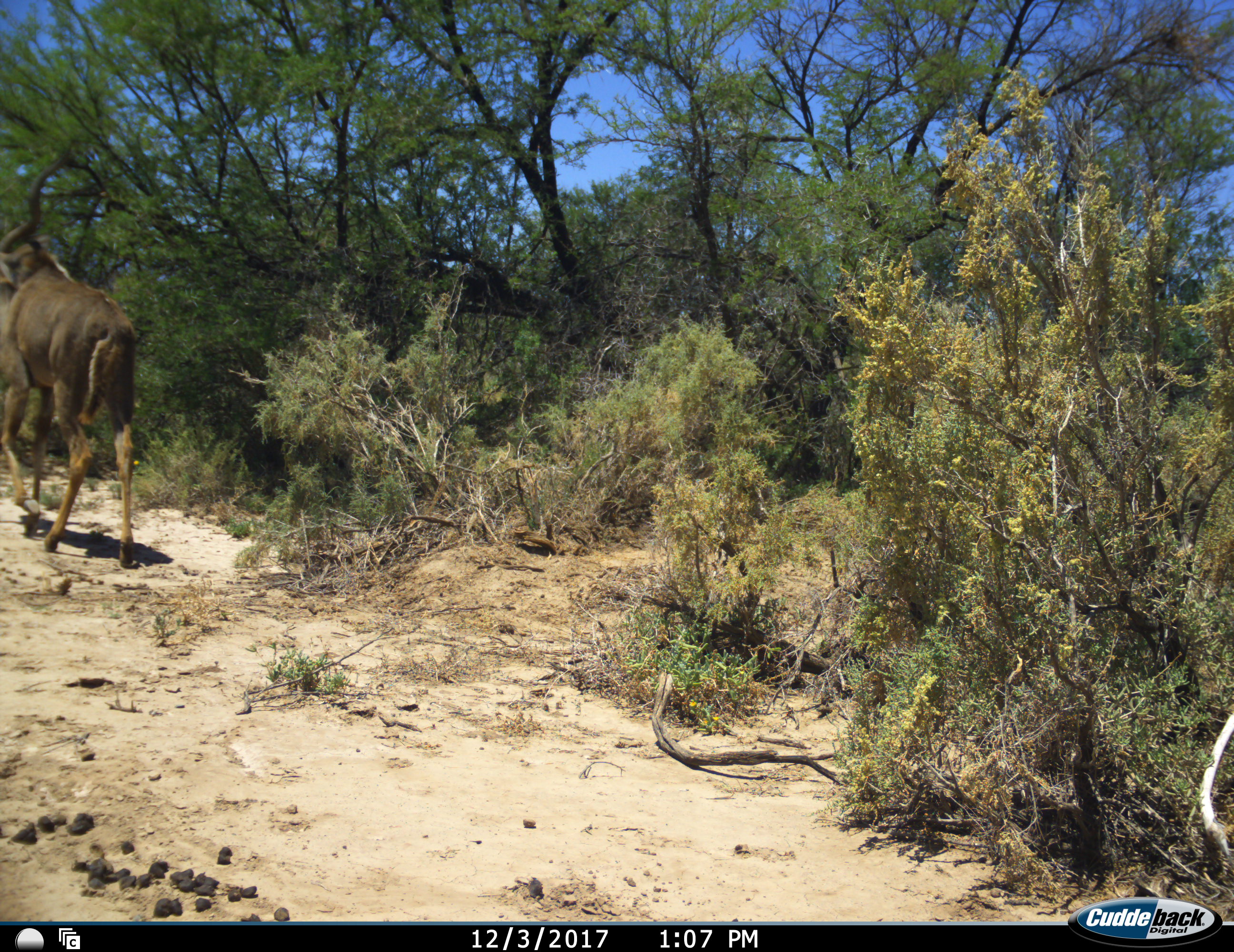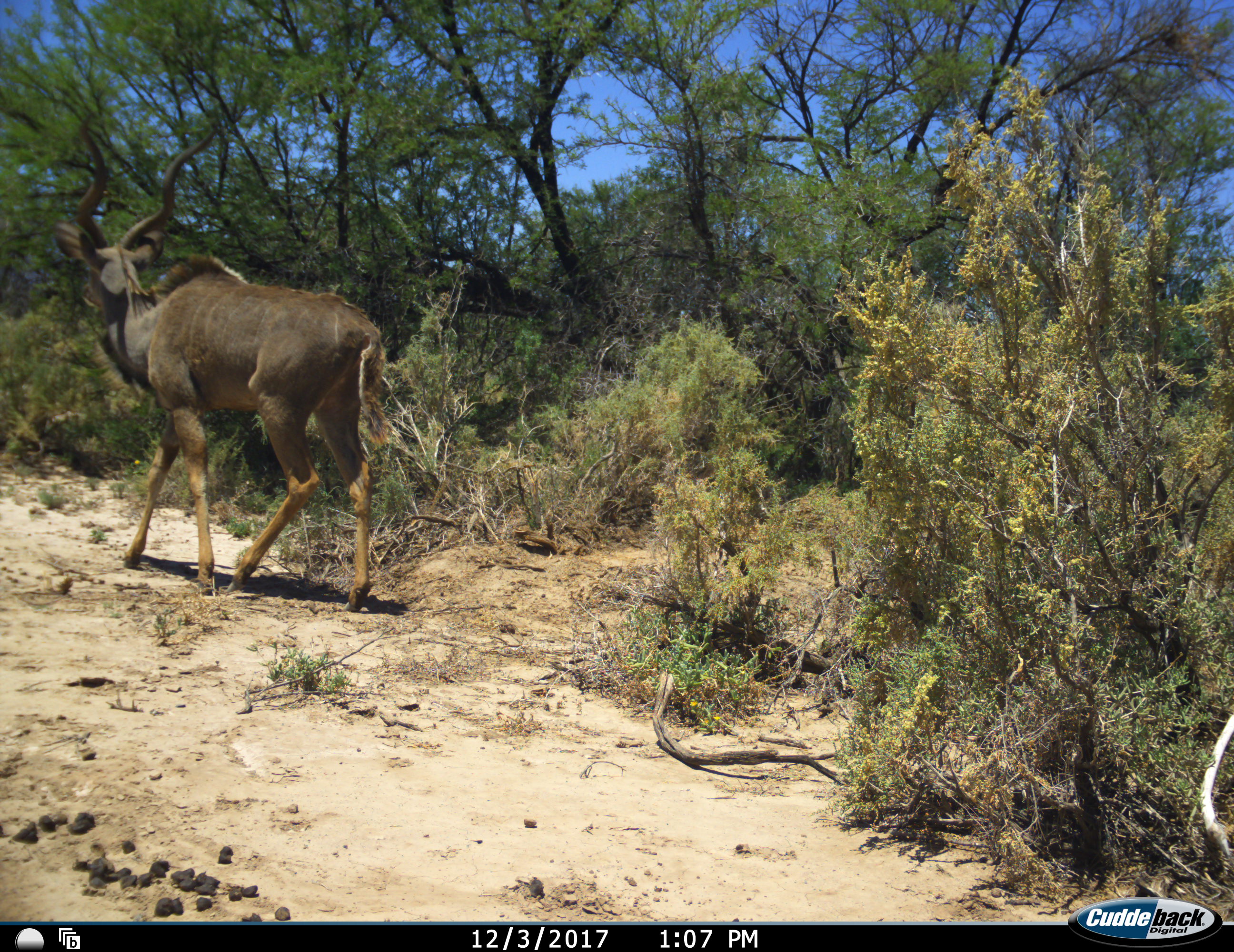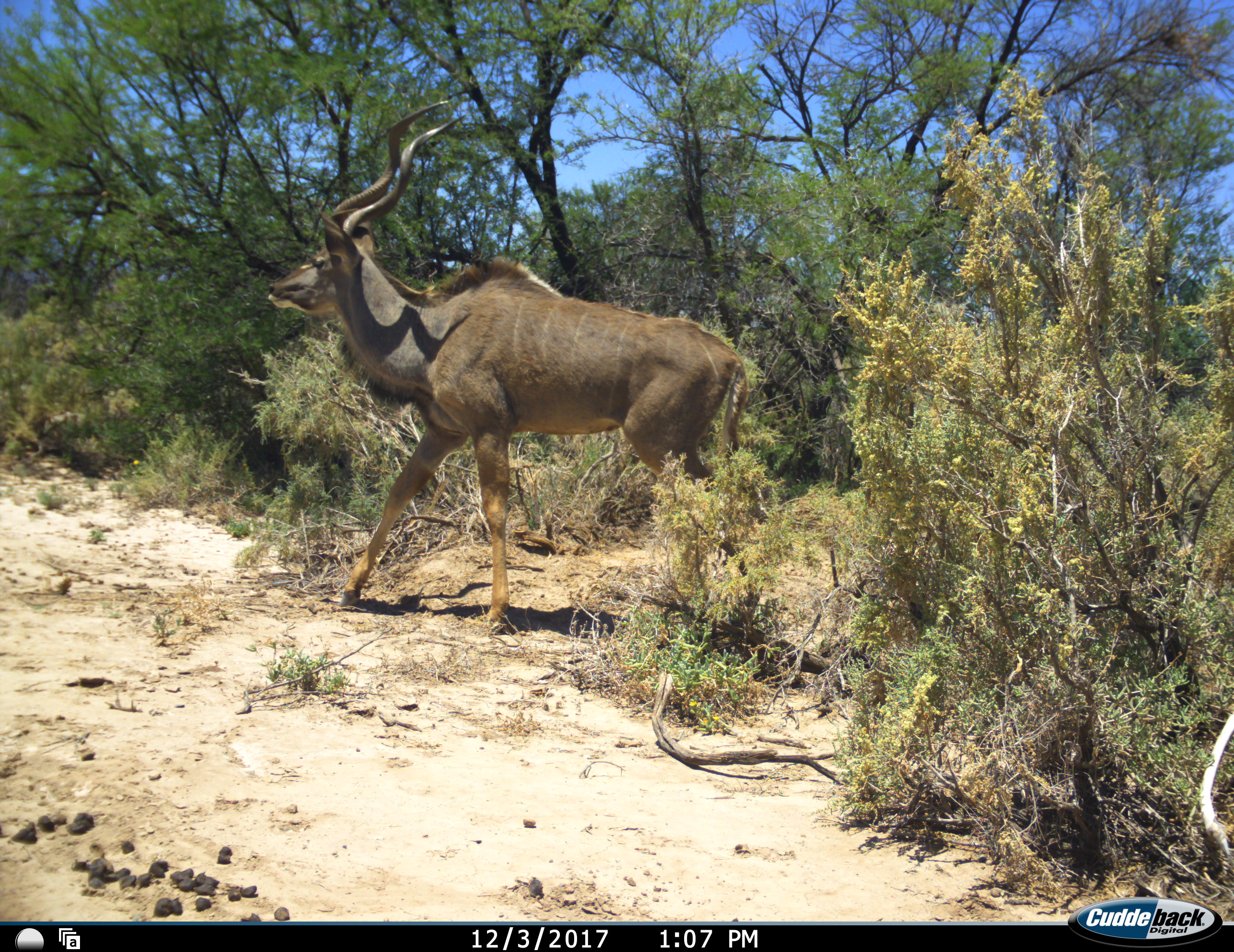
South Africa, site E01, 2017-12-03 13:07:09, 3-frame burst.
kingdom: Animalia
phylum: Chordata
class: Mammalia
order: Artiodactyla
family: Bovidae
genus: Tragelaphus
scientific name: Tragelaphus strepsiceros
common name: greater kudu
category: kudu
Kudu (greater kudu) (Tragelaphus strepsiceros), count 1. Behavior (volunteer vote fractions): standing 0%, resting 0%, moving 100%, interacting 0%. Young present (vote fraction): 0%. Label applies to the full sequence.